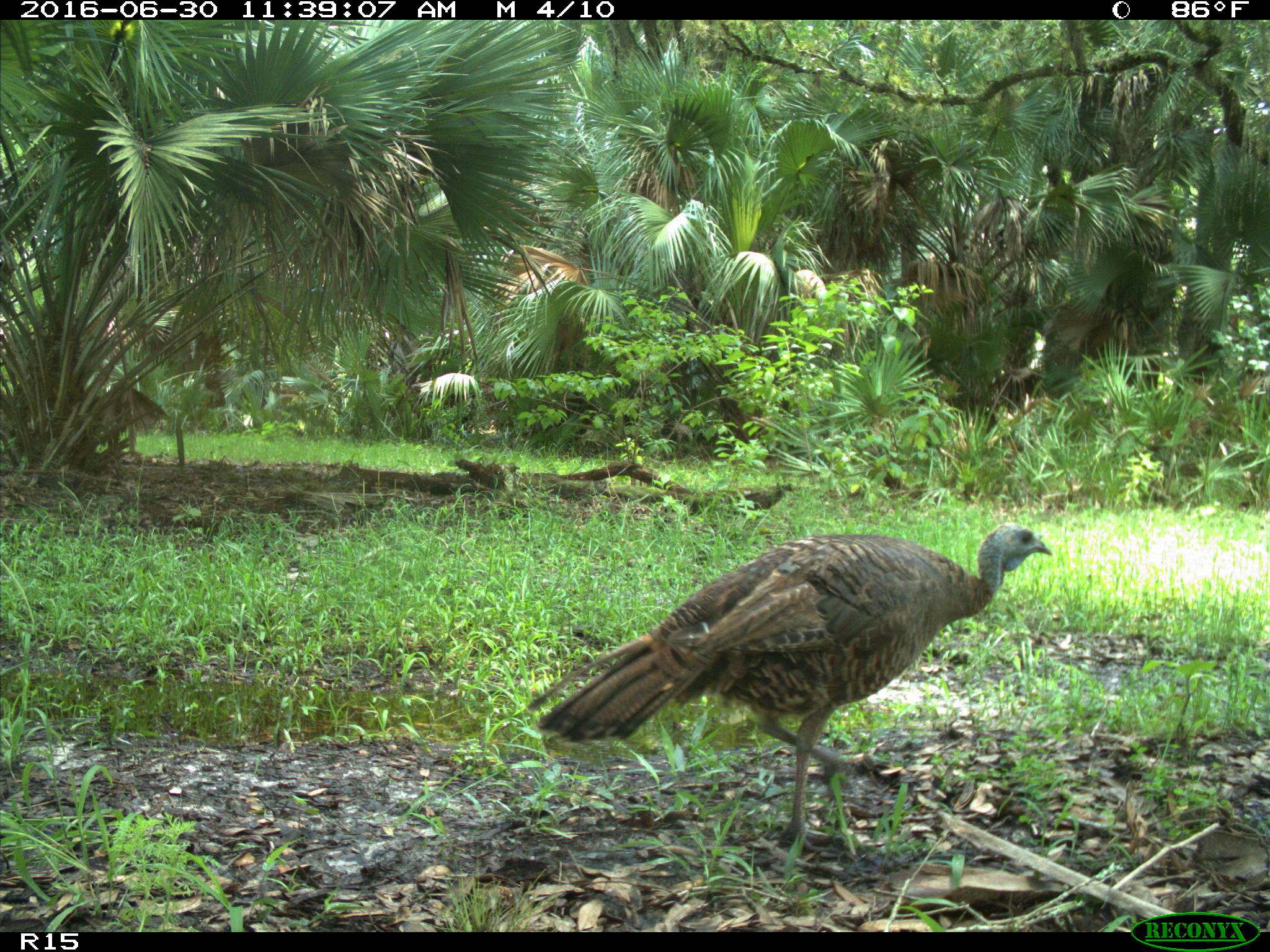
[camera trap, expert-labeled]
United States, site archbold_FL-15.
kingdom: Animalia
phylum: Chordata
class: Aves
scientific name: Aves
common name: birds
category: unidentified bird